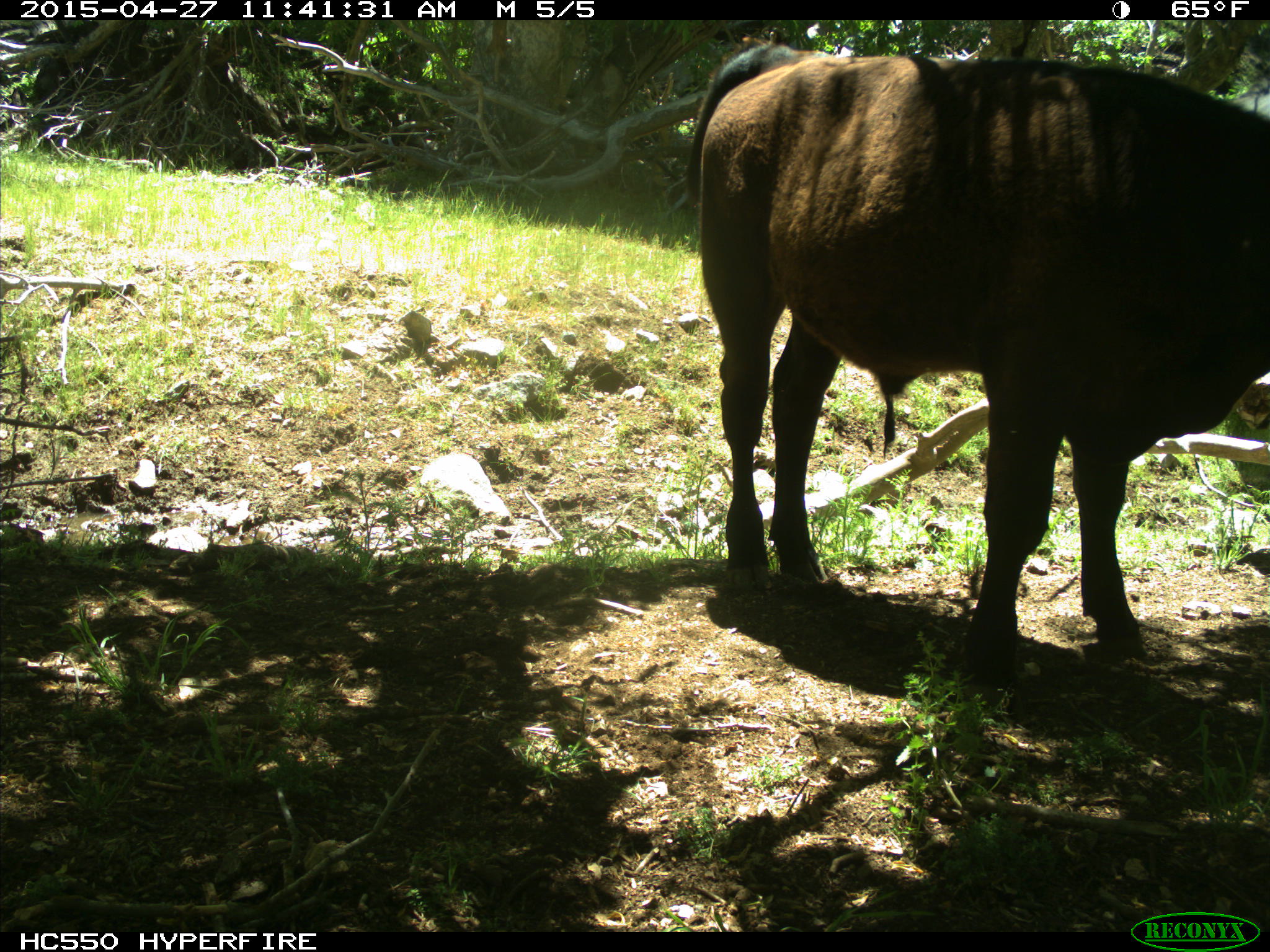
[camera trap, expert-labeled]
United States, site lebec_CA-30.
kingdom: Animalia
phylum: Chordata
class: Mammalia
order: Artiodactyla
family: Bovidae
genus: Bos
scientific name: Bos taurus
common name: domestic cow